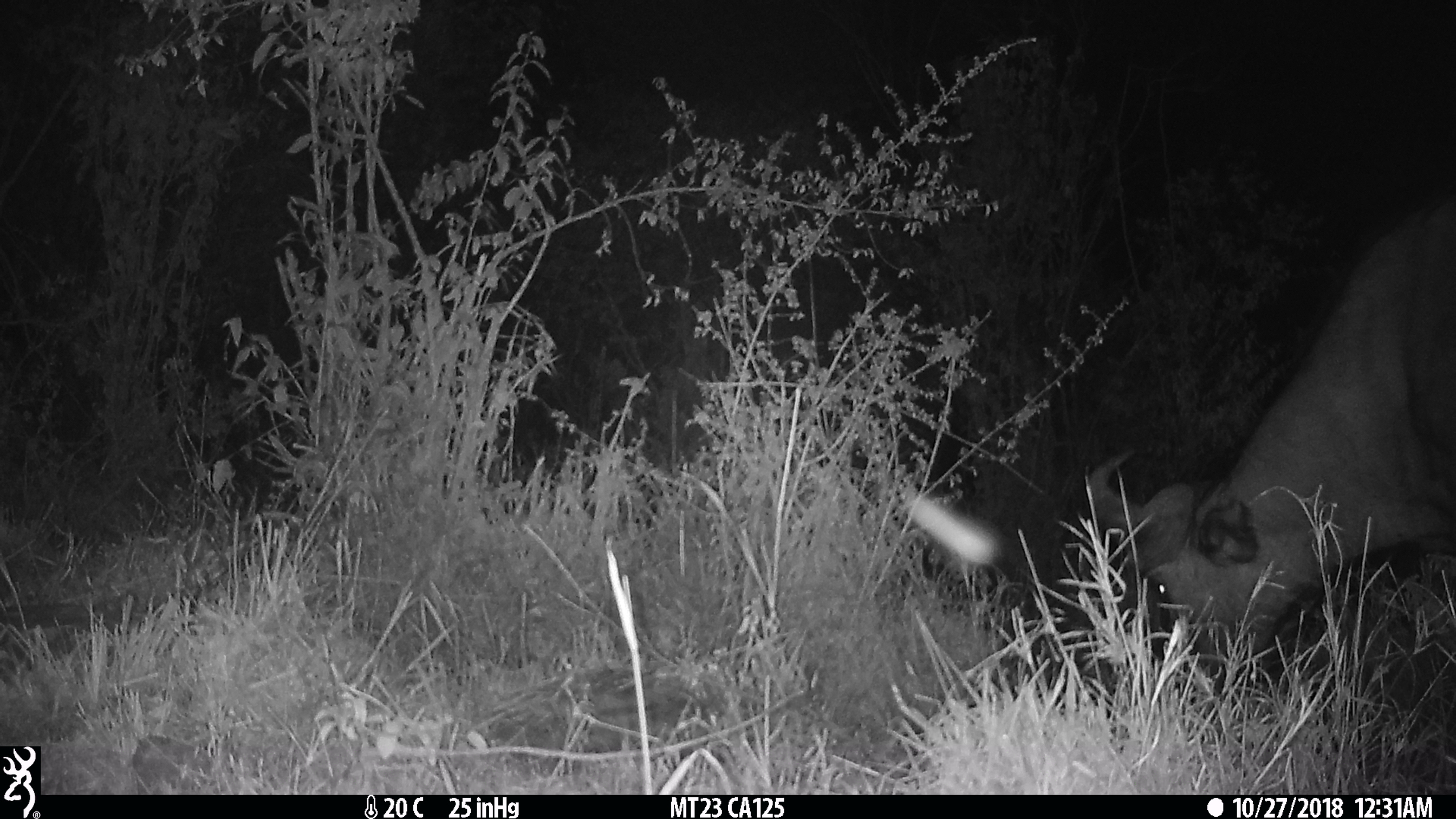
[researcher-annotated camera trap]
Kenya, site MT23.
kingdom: Animalia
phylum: Chordata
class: Mammalia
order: Artiodactyla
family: Bovidae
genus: Syncerus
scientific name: Syncerus caffer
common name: buffalo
Buffalo (Syncerus caffer).